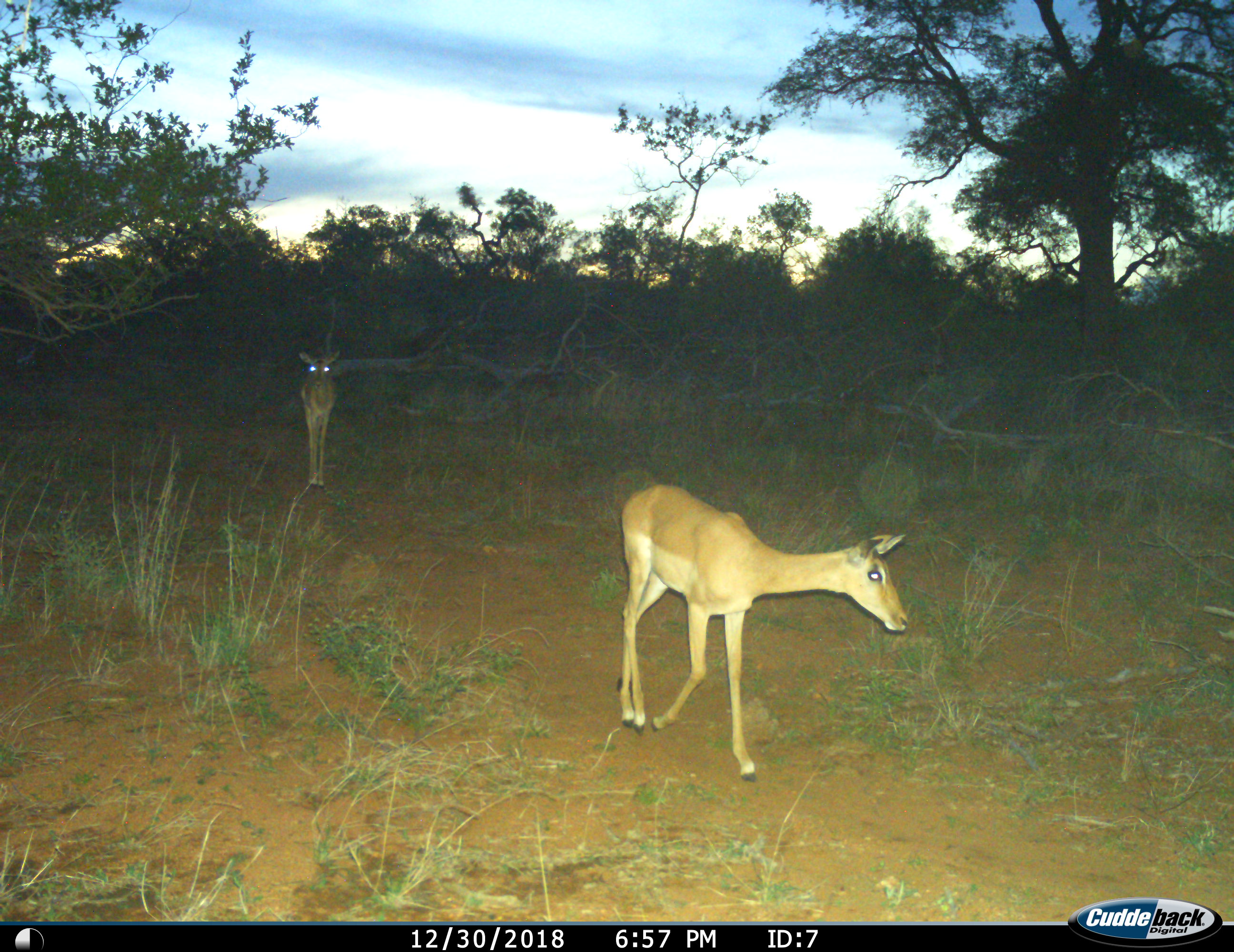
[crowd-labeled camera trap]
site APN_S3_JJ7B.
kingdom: Animalia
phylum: Chordata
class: Mammalia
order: Artiodactyla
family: Bovidae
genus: Aepyceros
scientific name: Aepyceros melampus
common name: impala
Impala (Aepyceros melampus), count 2. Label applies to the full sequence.